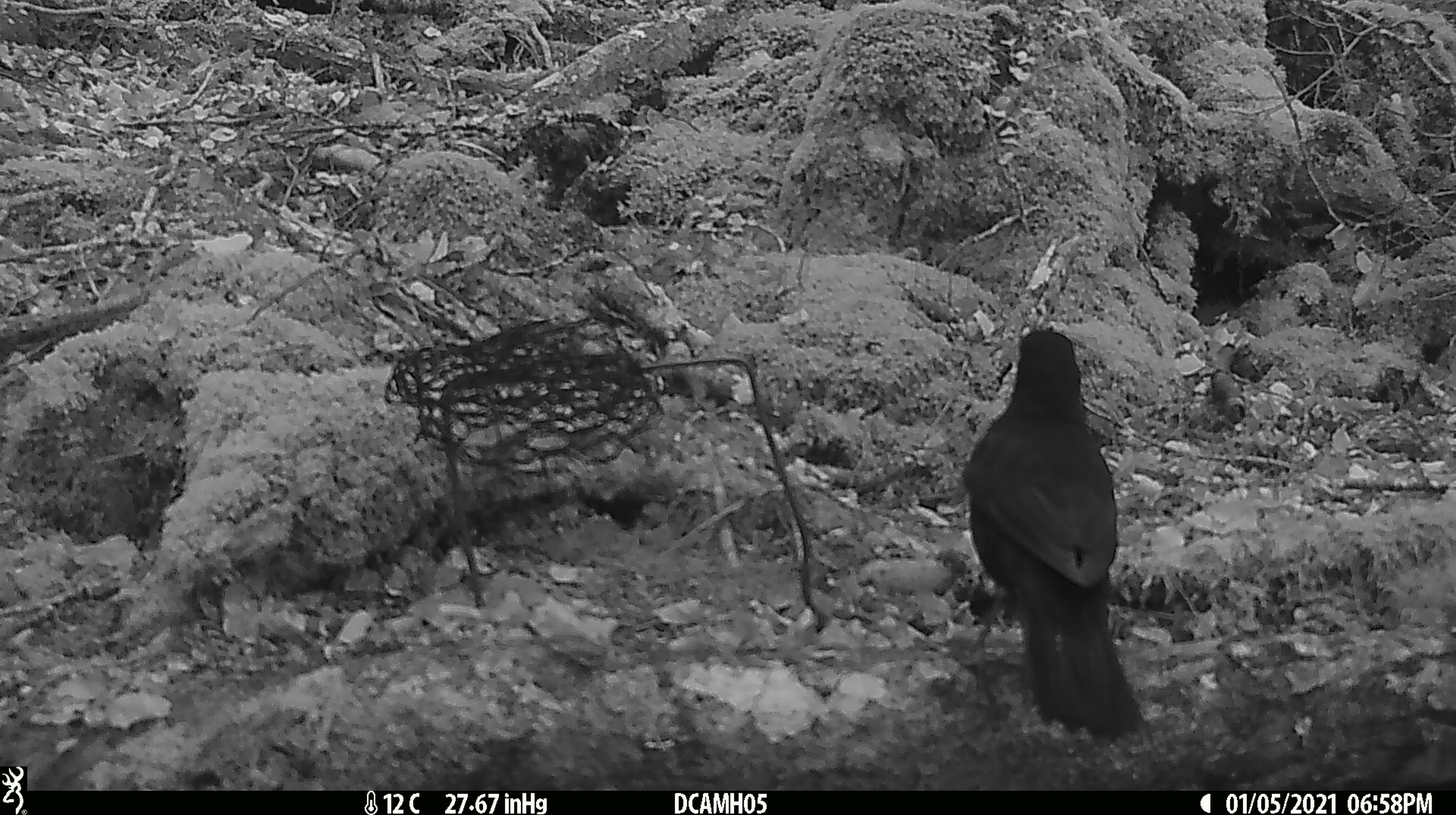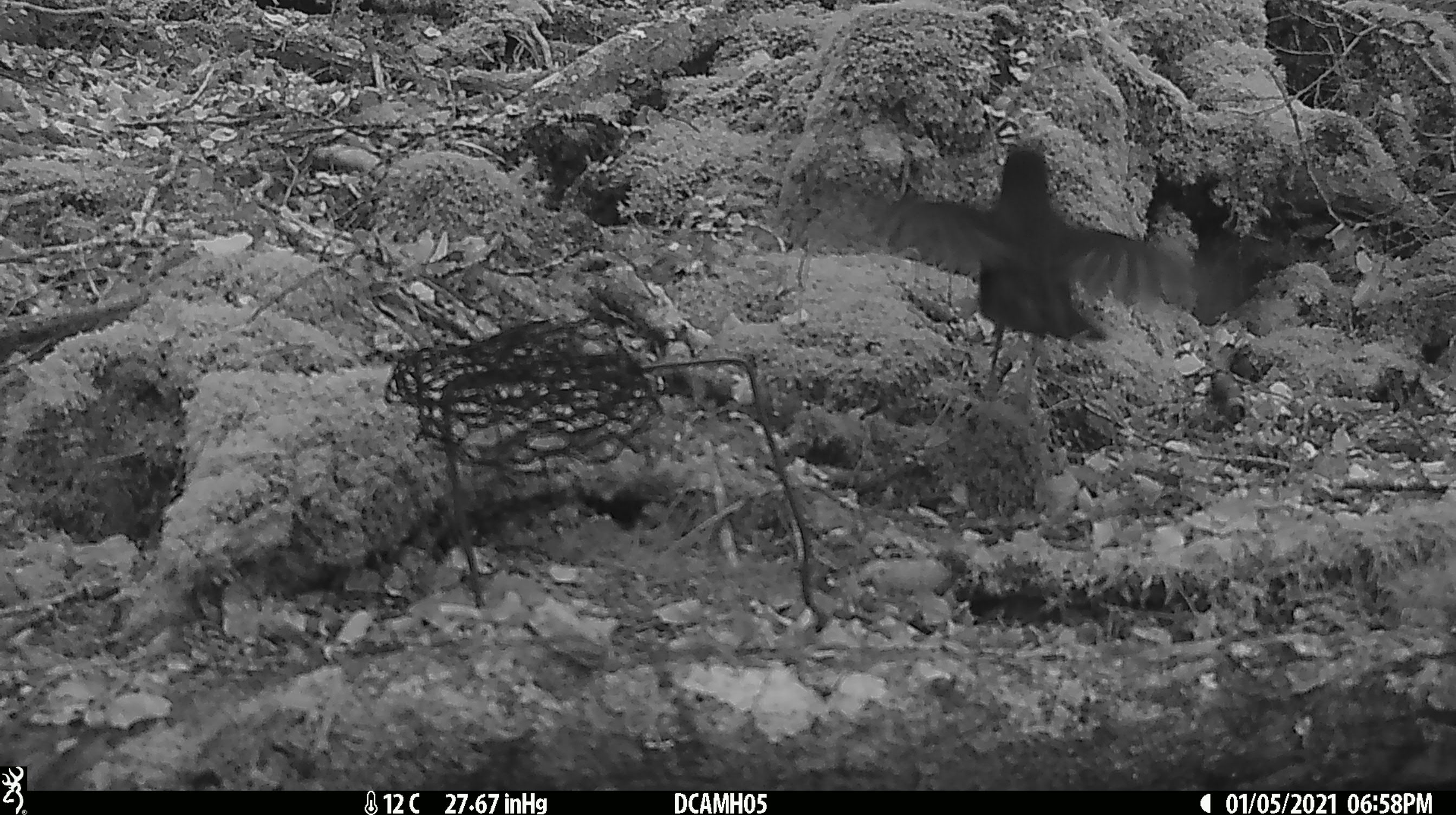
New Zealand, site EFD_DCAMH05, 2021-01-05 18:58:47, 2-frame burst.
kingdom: Animalia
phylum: Chordata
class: Aves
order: Passeriformes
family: Turdidae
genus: Turdus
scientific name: Turdus merula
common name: eurasian blackbird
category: blackbird